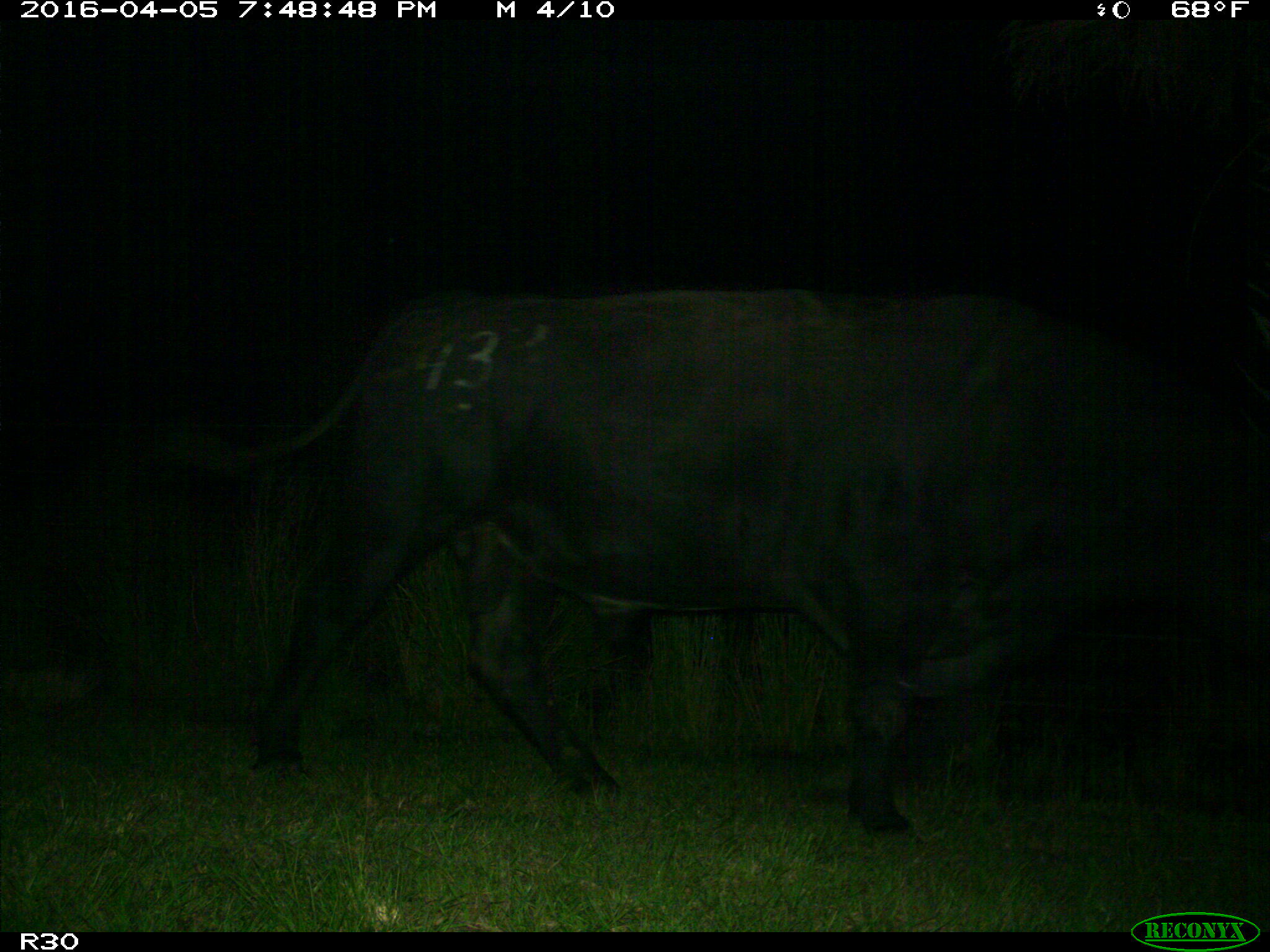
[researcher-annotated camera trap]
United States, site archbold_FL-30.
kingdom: Animalia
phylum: Chordata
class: Mammalia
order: Artiodactyla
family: Bovidae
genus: Bos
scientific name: Bos taurus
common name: domestic cow